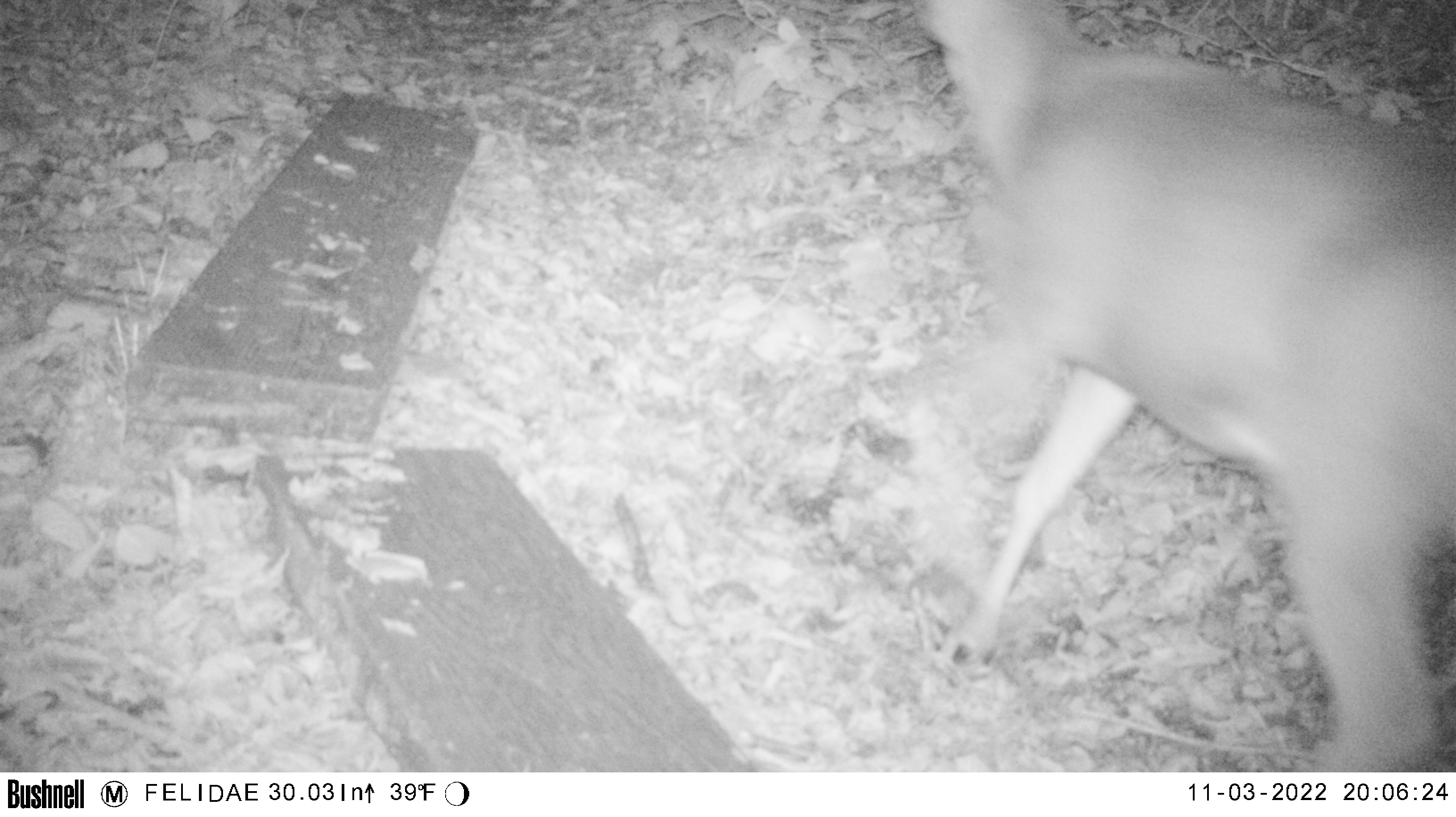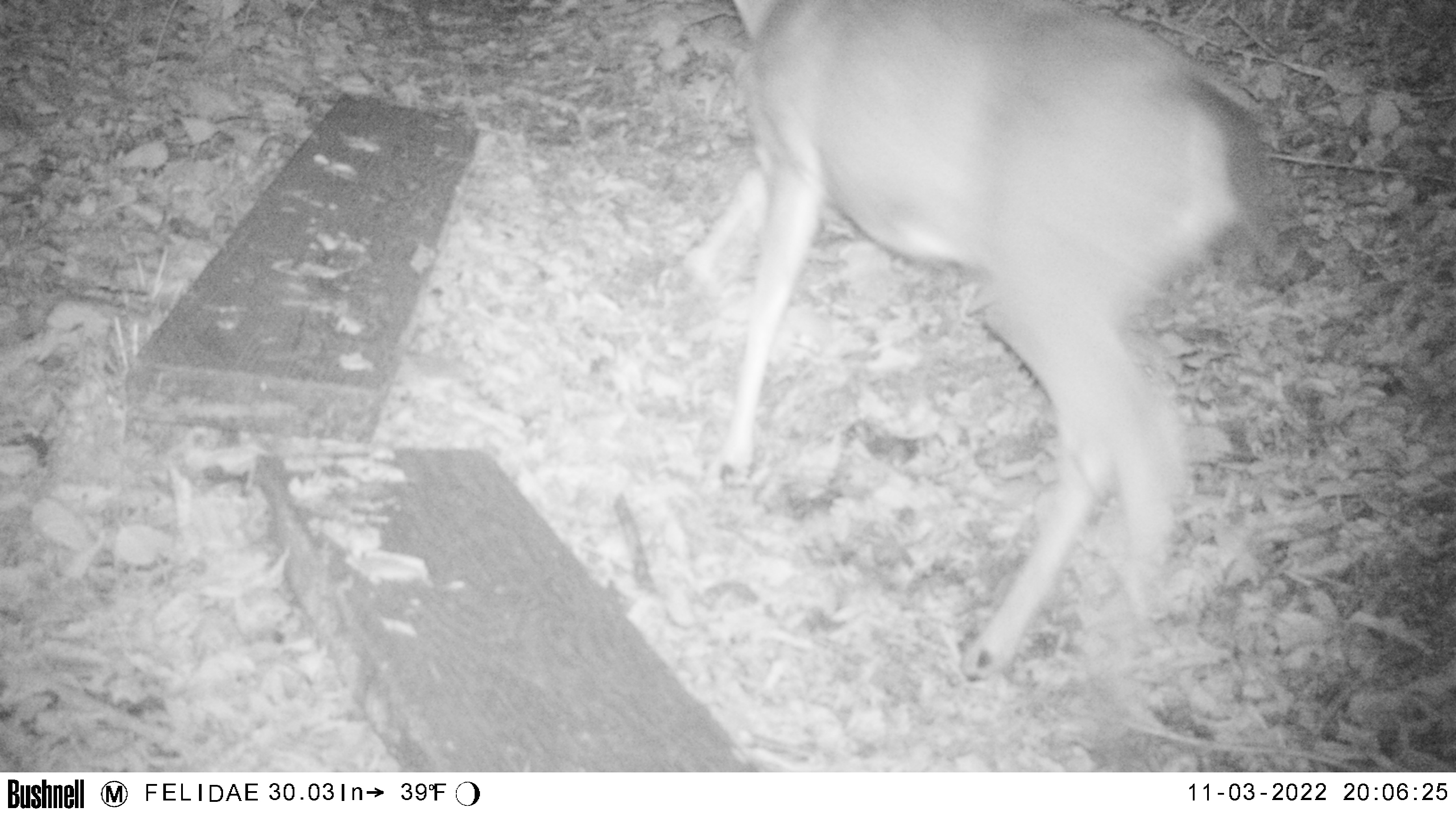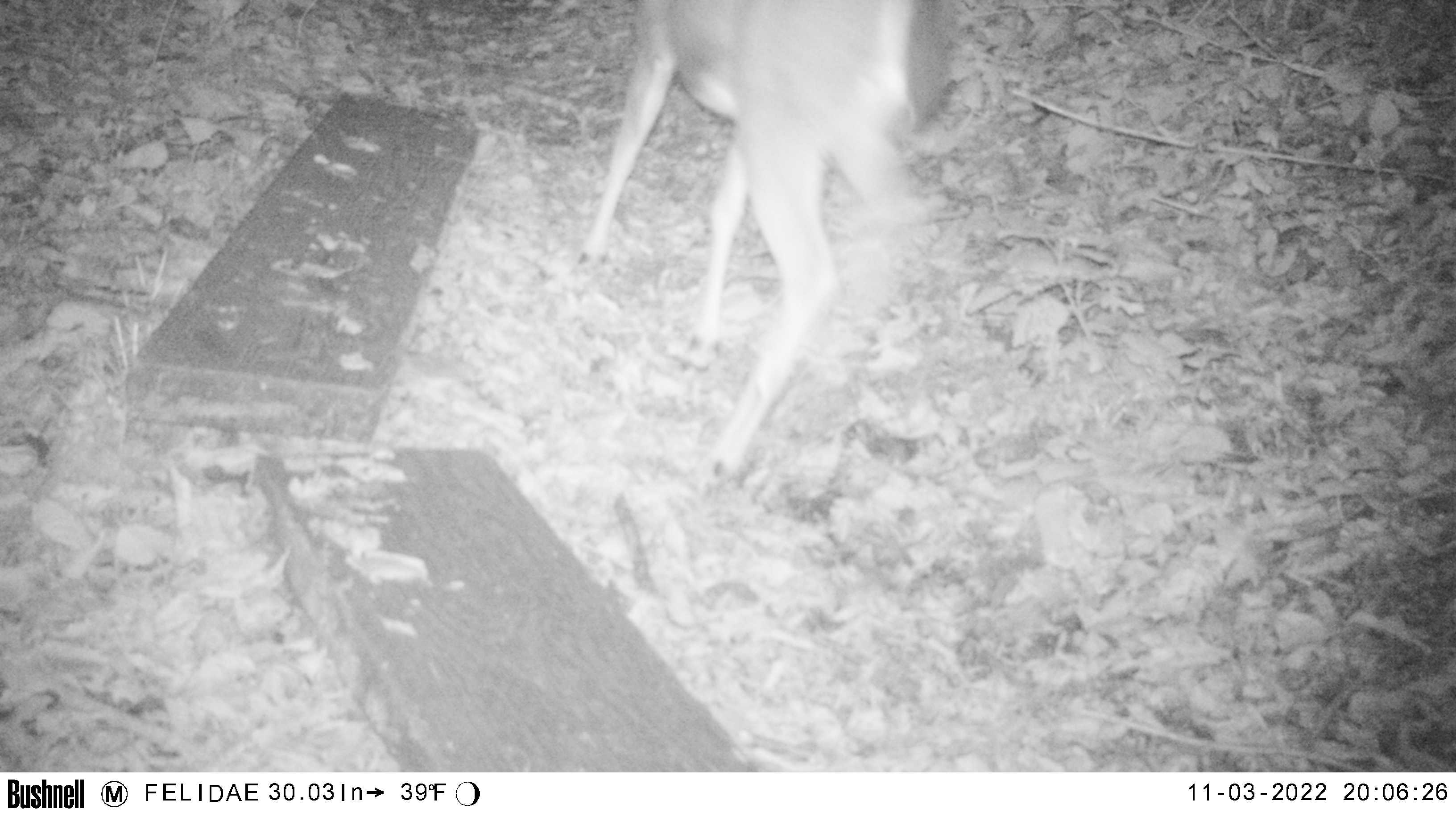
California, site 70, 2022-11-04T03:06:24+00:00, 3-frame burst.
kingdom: Animalia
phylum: Chordata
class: Mammalia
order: Artiodactyla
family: Cervidae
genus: Odocoileus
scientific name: Odocoileus hemionus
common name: mule deer